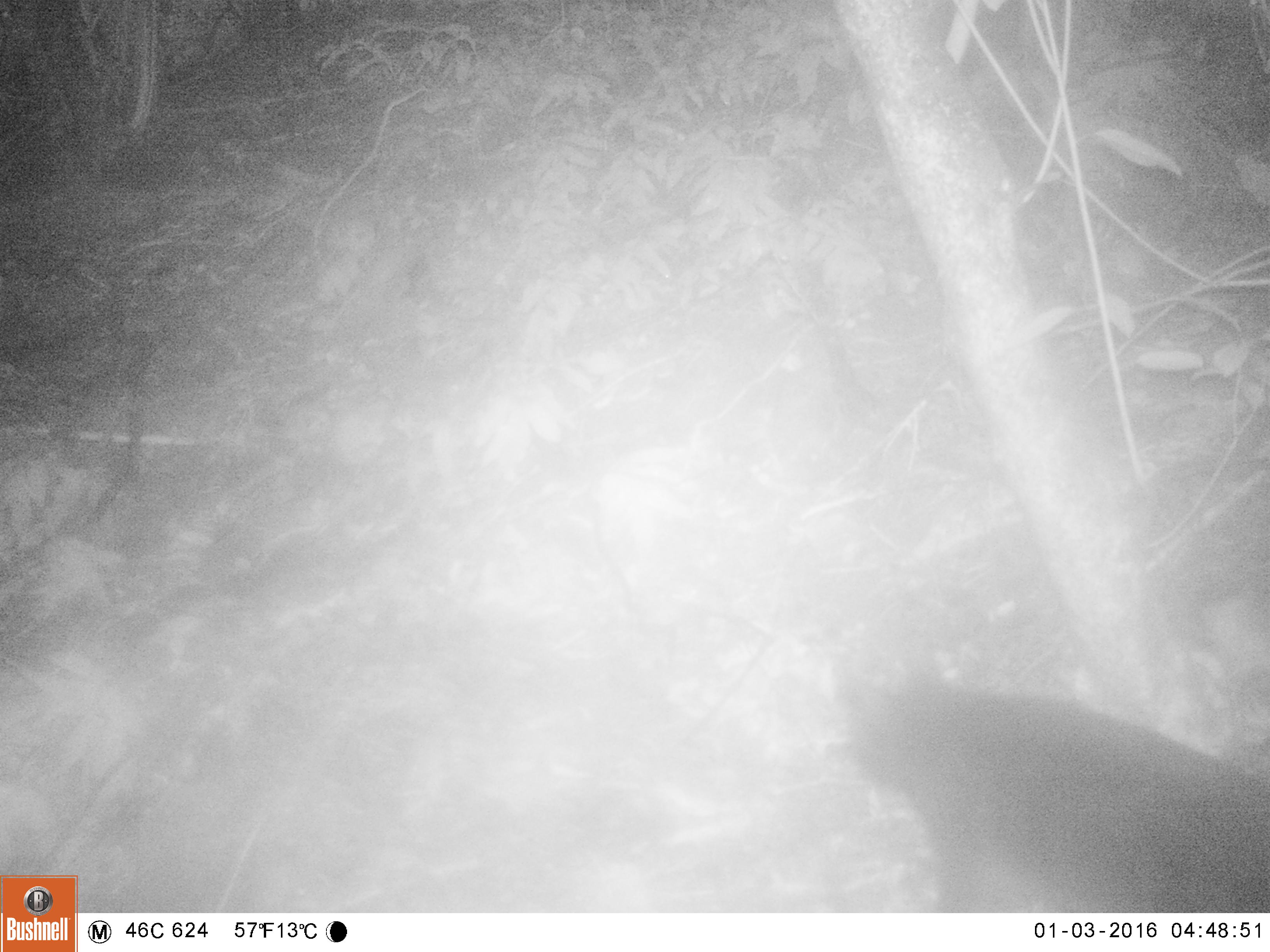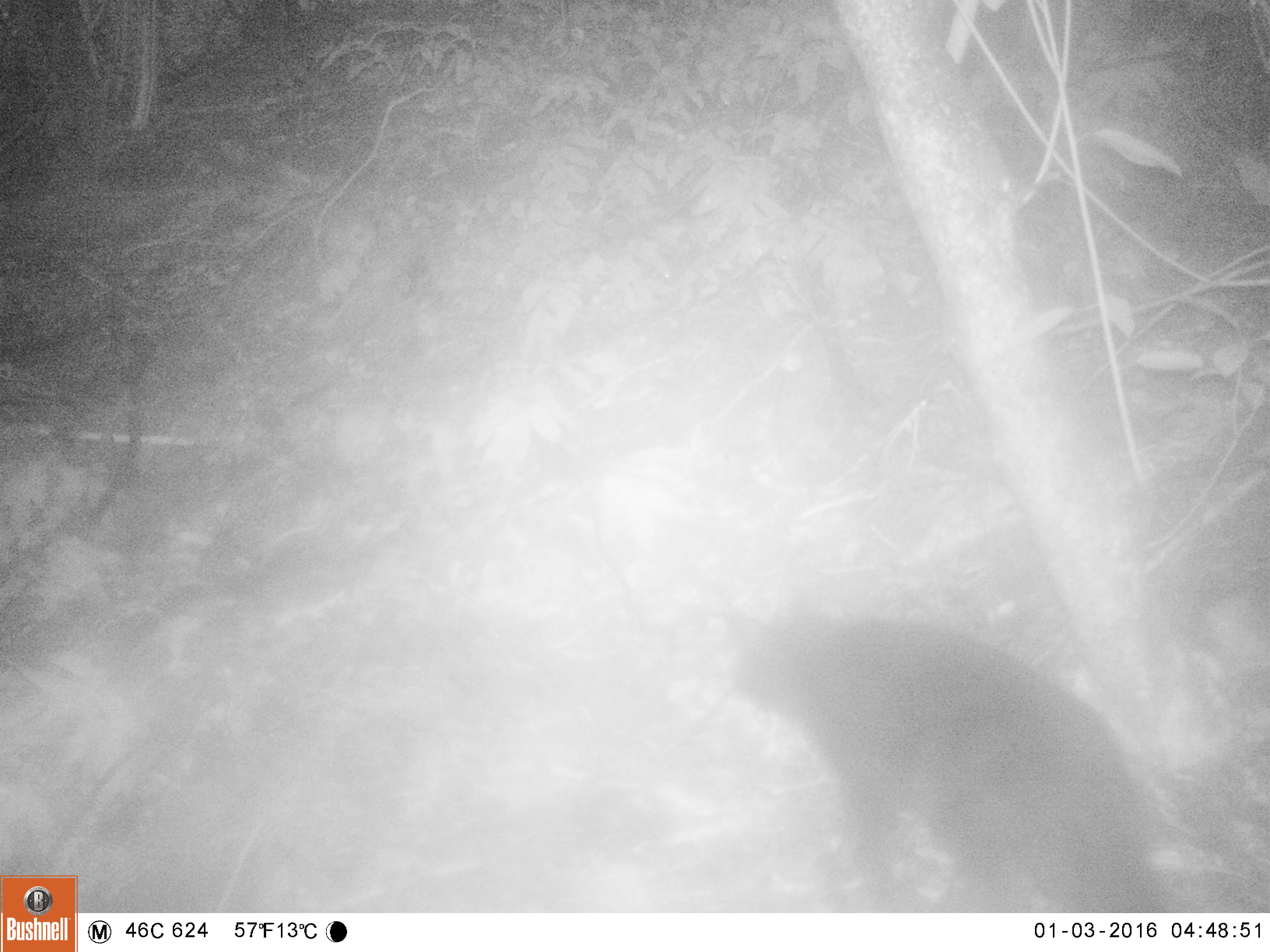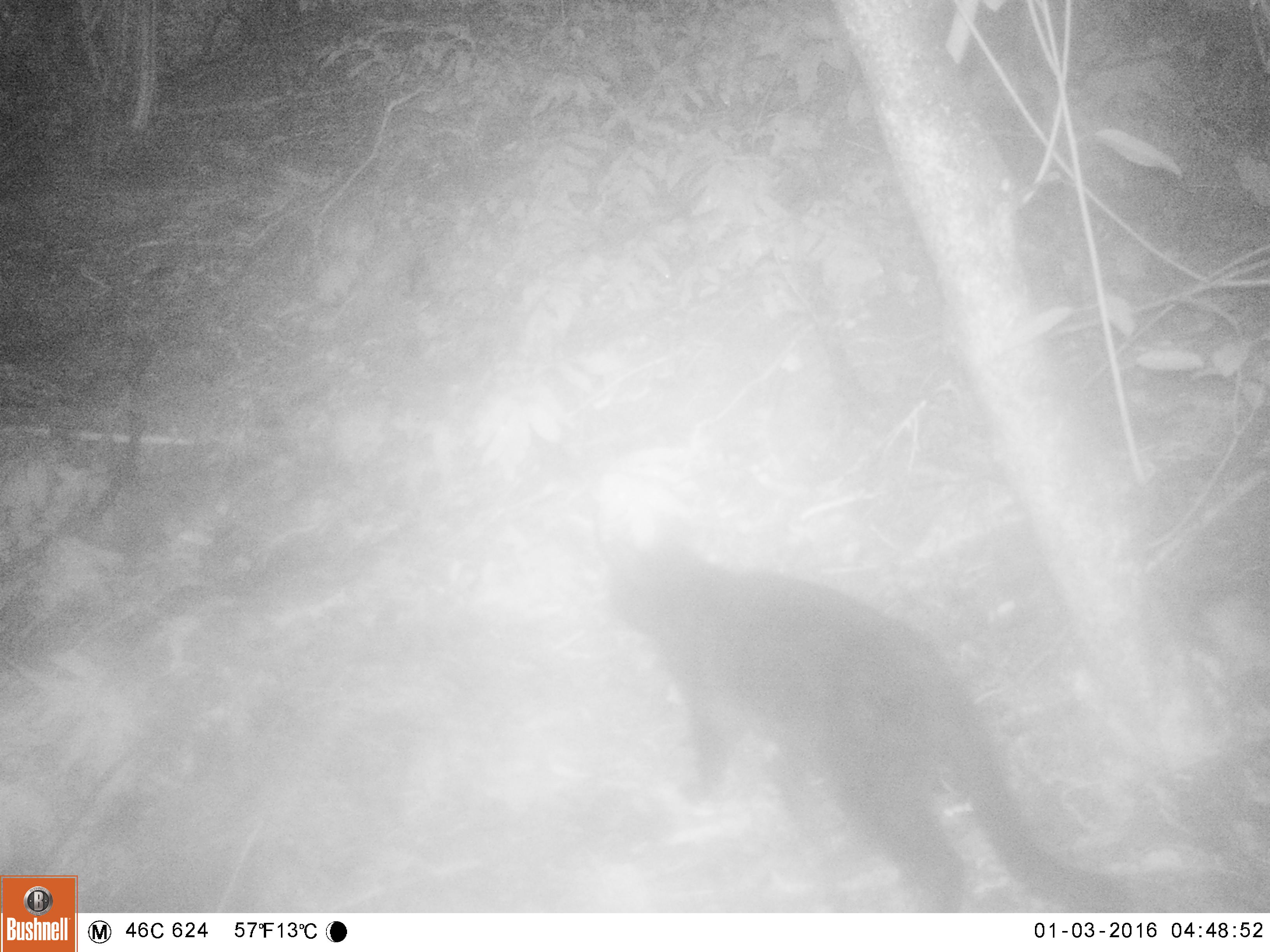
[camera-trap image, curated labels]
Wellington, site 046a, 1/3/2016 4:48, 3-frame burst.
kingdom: Animalia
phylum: Chordata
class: Mammalia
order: Carnivora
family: Felidae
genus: Felis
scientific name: Felis catus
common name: cat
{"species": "cat (Felis catus)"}